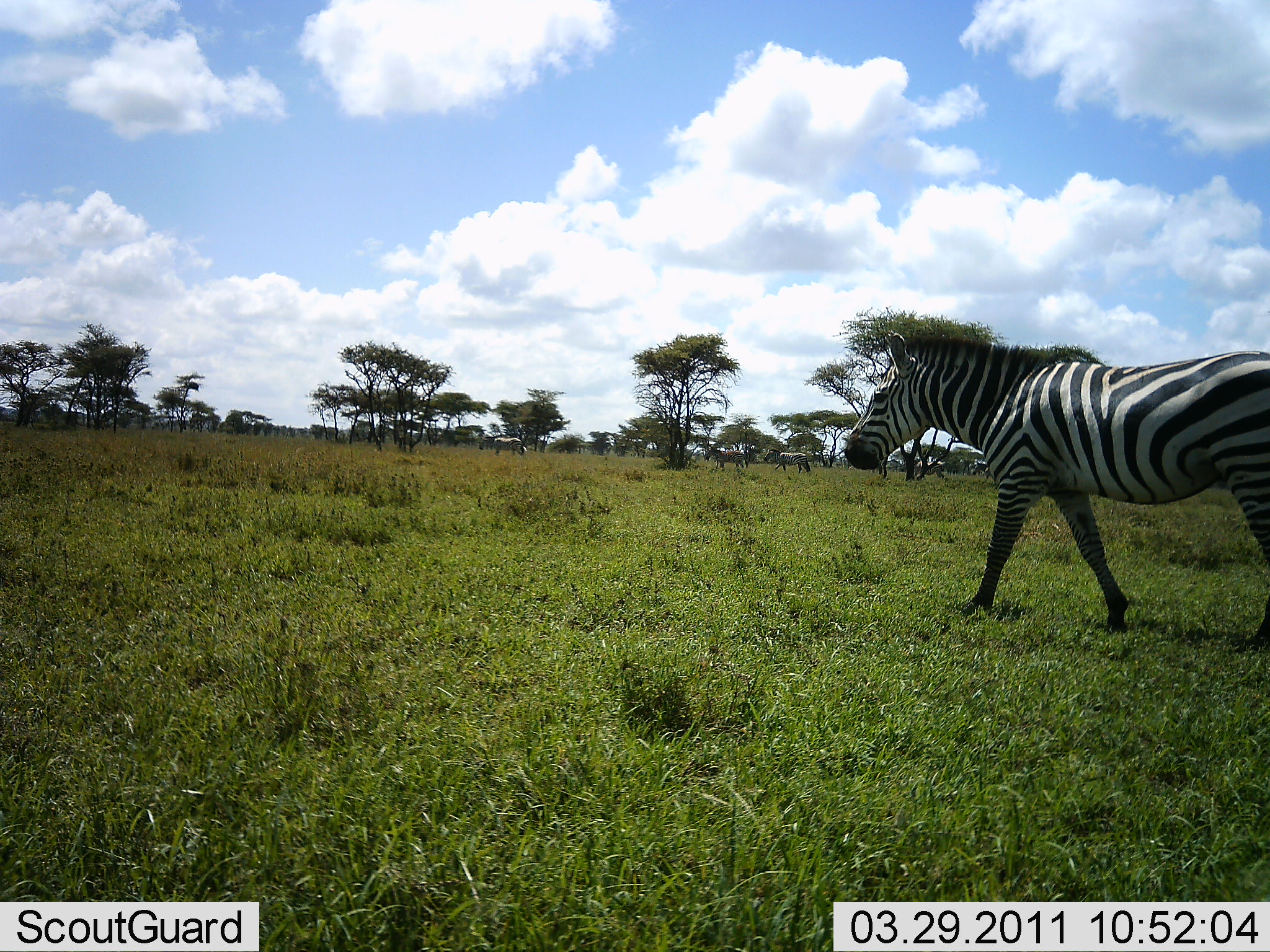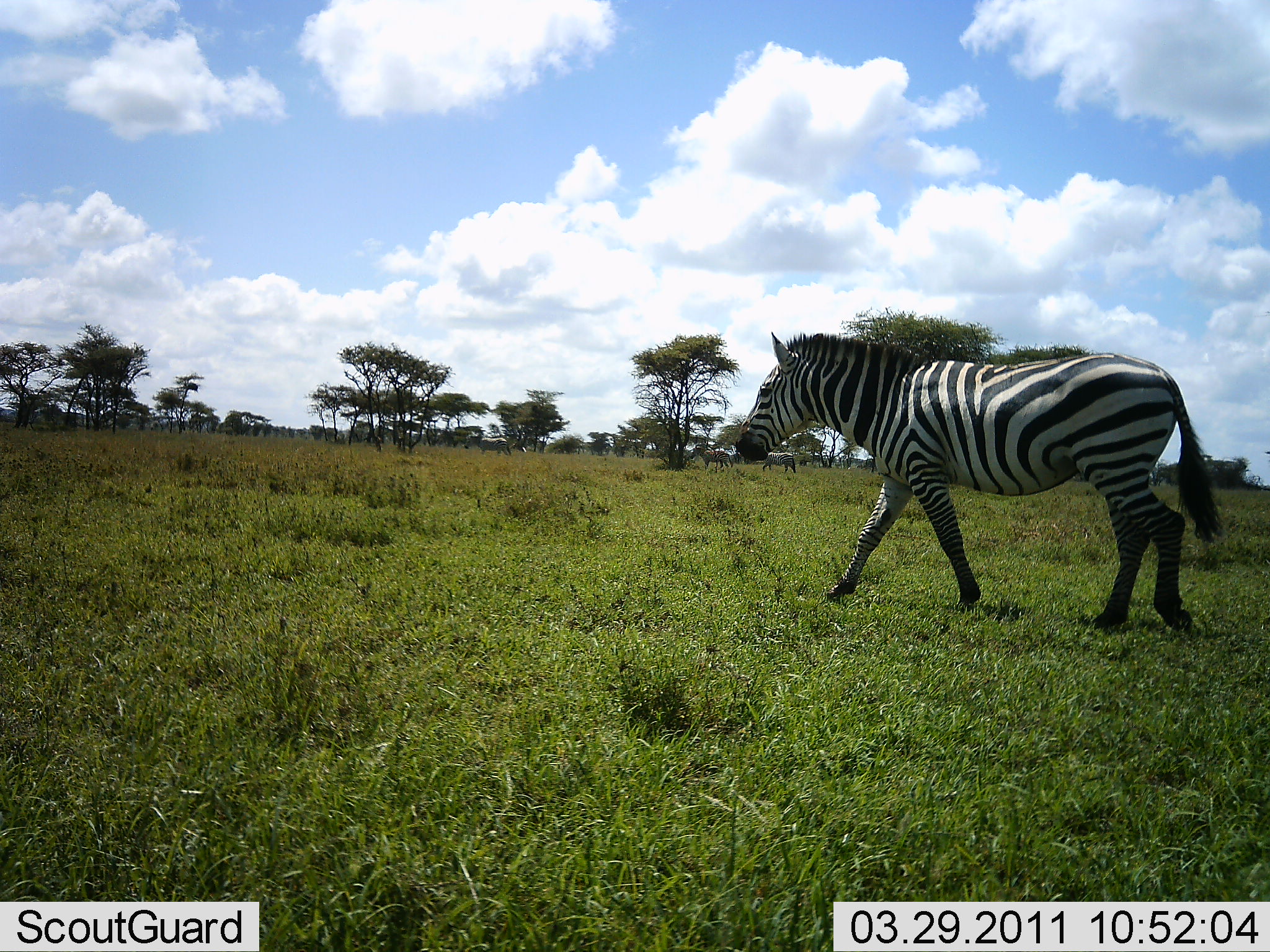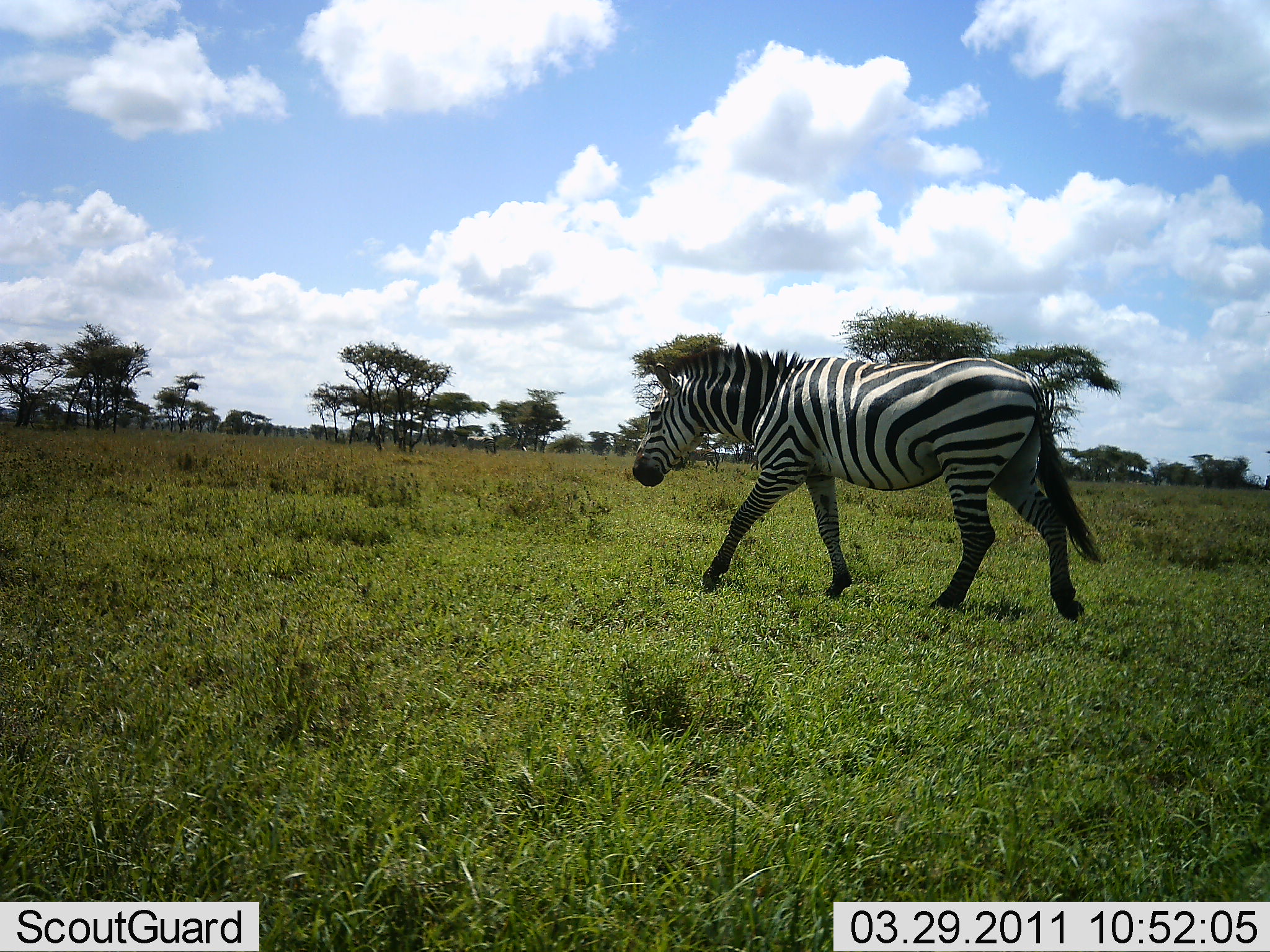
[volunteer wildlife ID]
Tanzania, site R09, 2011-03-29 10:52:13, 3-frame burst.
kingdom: Animalia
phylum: Chordata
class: Mammalia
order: Perissodactyla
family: Equidae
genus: Equus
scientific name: Equus quagga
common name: plains zebra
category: zebra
Zebra (plains zebra) (Equus quagga), count 4. Behavior (volunteer vote fractions): standing 0%, resting 0%, moving 100%, interacting 0%. Young present (vote fraction): 0%. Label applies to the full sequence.